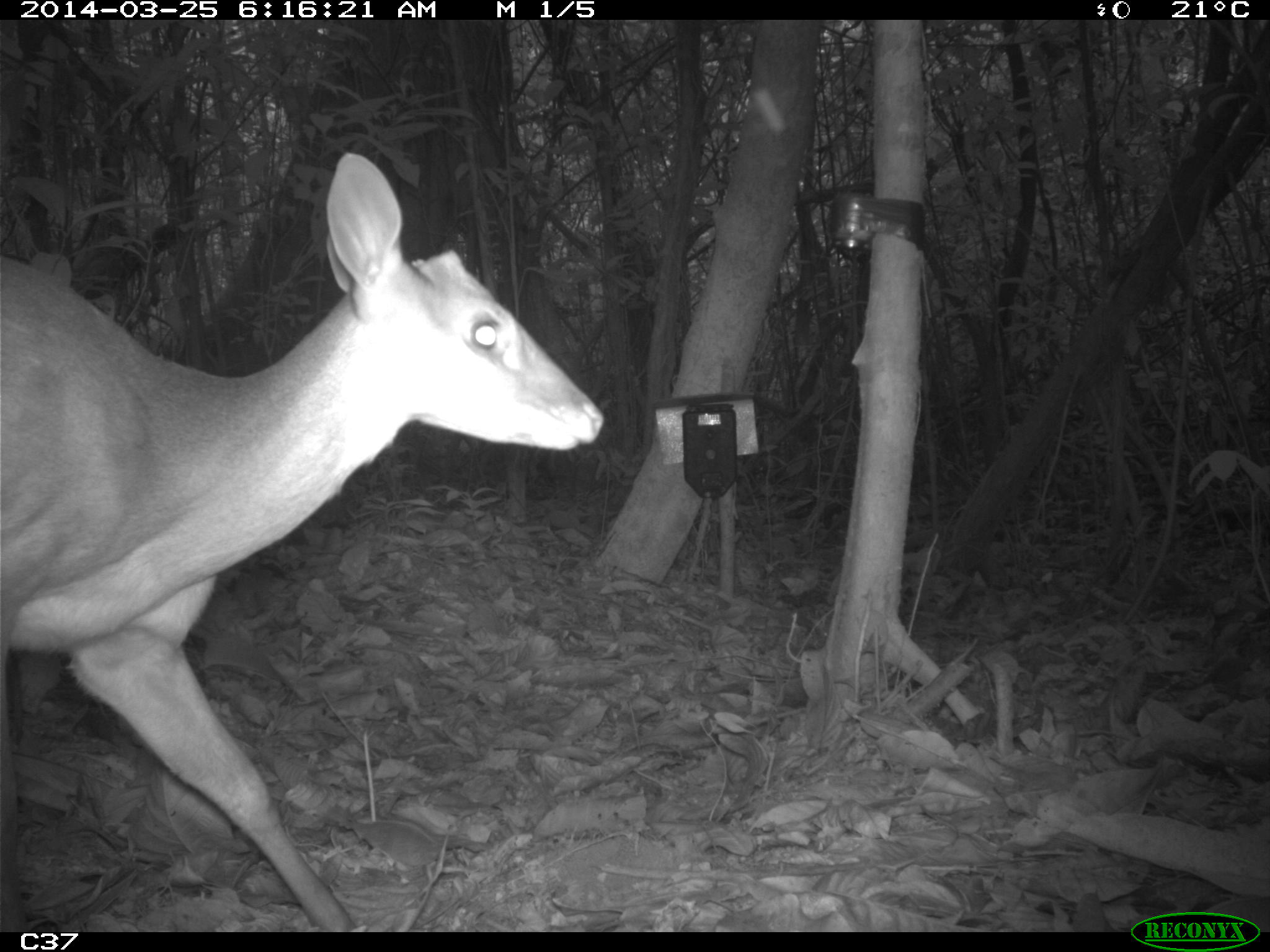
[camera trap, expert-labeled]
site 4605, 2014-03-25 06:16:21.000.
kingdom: Animalia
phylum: Chordata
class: Mammalia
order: Artiodactyla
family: Cervidae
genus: Mazama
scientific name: Mazama gouazoubira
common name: gray brocket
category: mazama gouazaoubira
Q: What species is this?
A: Mazama gouazaoubira (gray brocket) (Mazama gouazoubira).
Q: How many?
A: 1.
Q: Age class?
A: Adult.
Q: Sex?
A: Female.